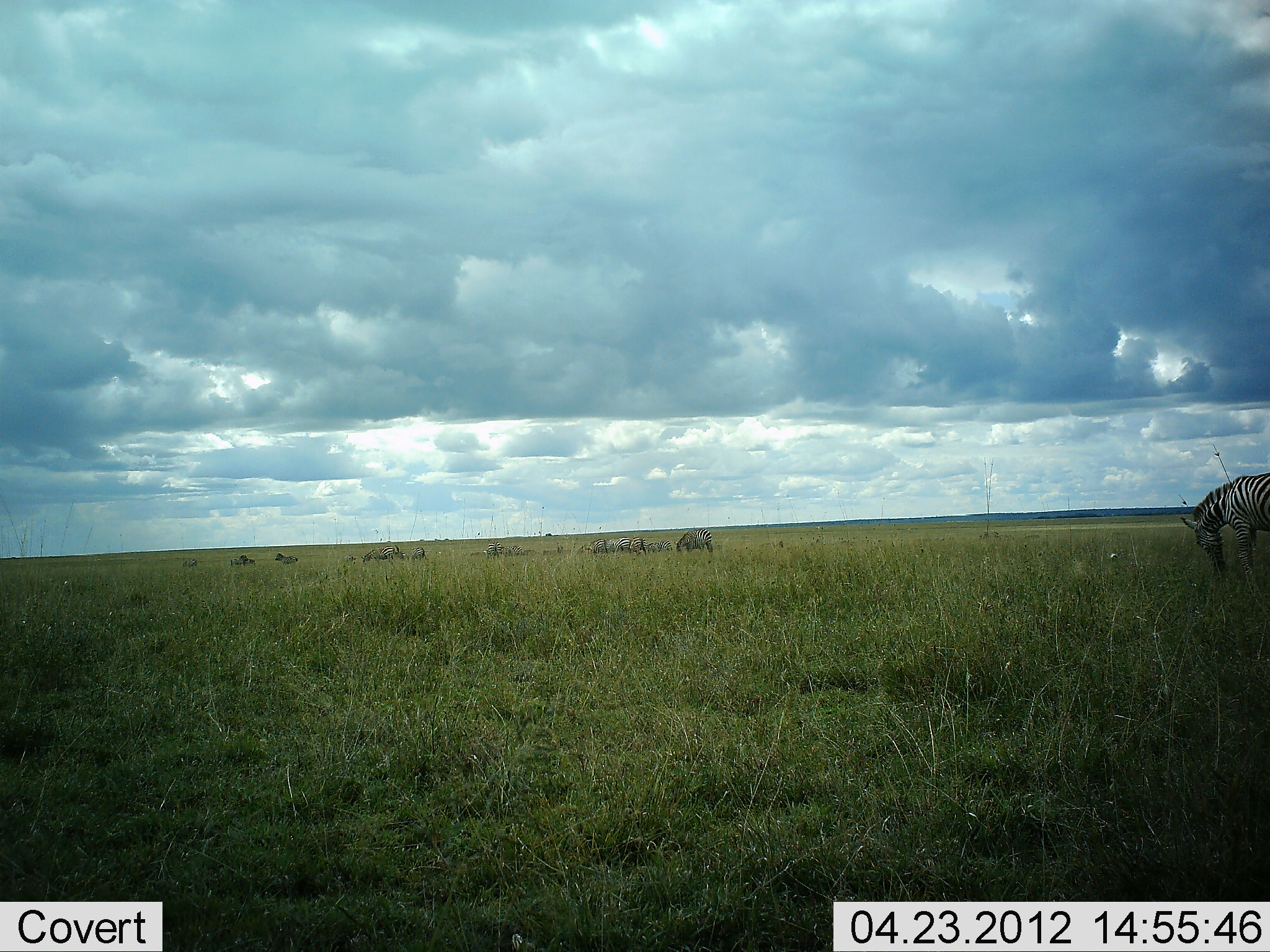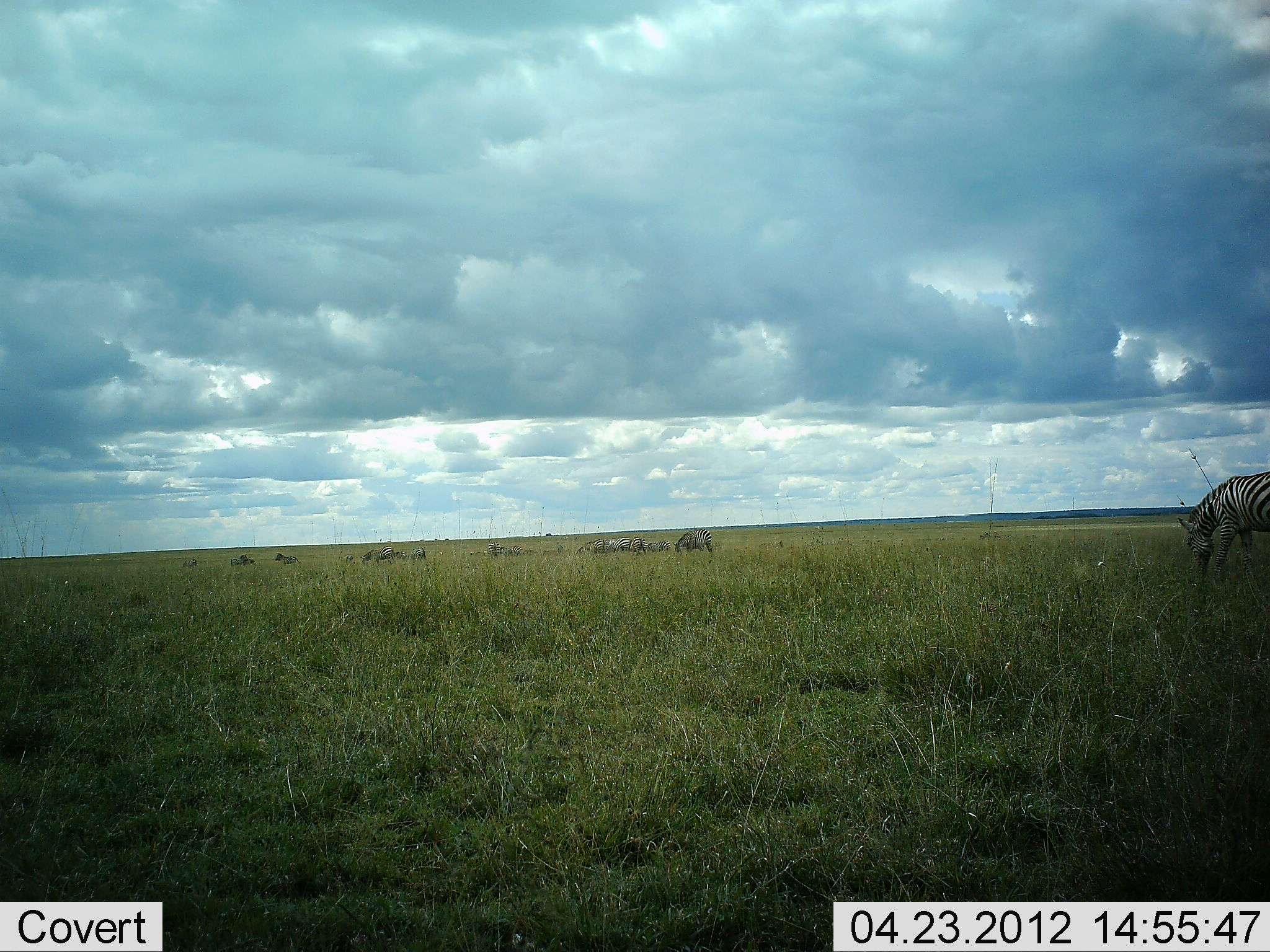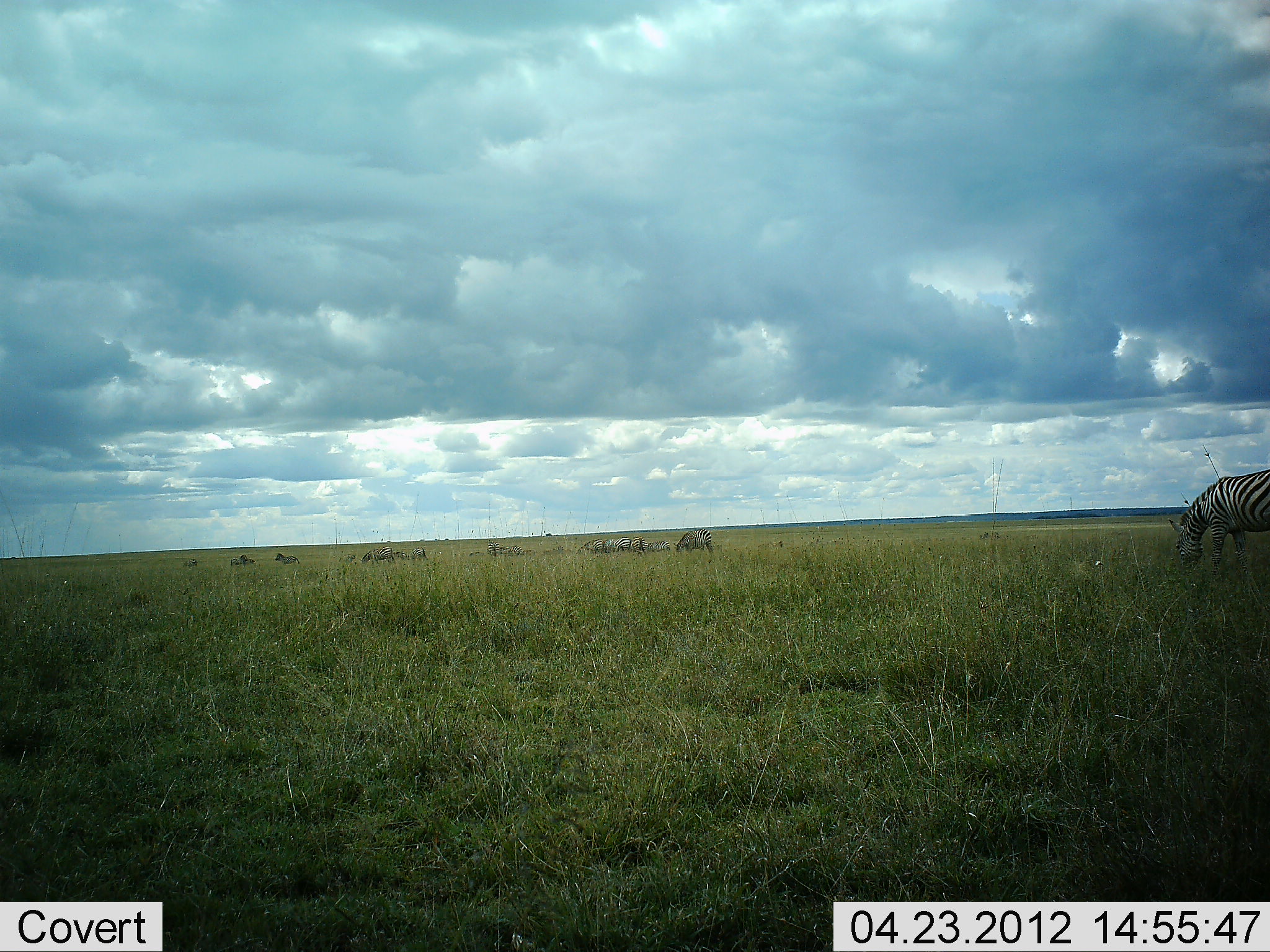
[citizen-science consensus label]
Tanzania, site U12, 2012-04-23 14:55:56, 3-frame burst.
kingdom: Animalia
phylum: Chordata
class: Mammalia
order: Perissodactyla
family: Equidae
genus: Equus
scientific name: Equus quagga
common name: plains zebra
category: zebra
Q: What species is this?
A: Zebra (plains zebra) (Equus quagga).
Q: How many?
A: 6.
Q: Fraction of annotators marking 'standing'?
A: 38%.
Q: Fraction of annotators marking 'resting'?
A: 6%.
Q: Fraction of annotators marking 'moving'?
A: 0%.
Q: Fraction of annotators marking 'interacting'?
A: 0%.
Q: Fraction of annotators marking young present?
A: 0%.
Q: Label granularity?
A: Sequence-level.